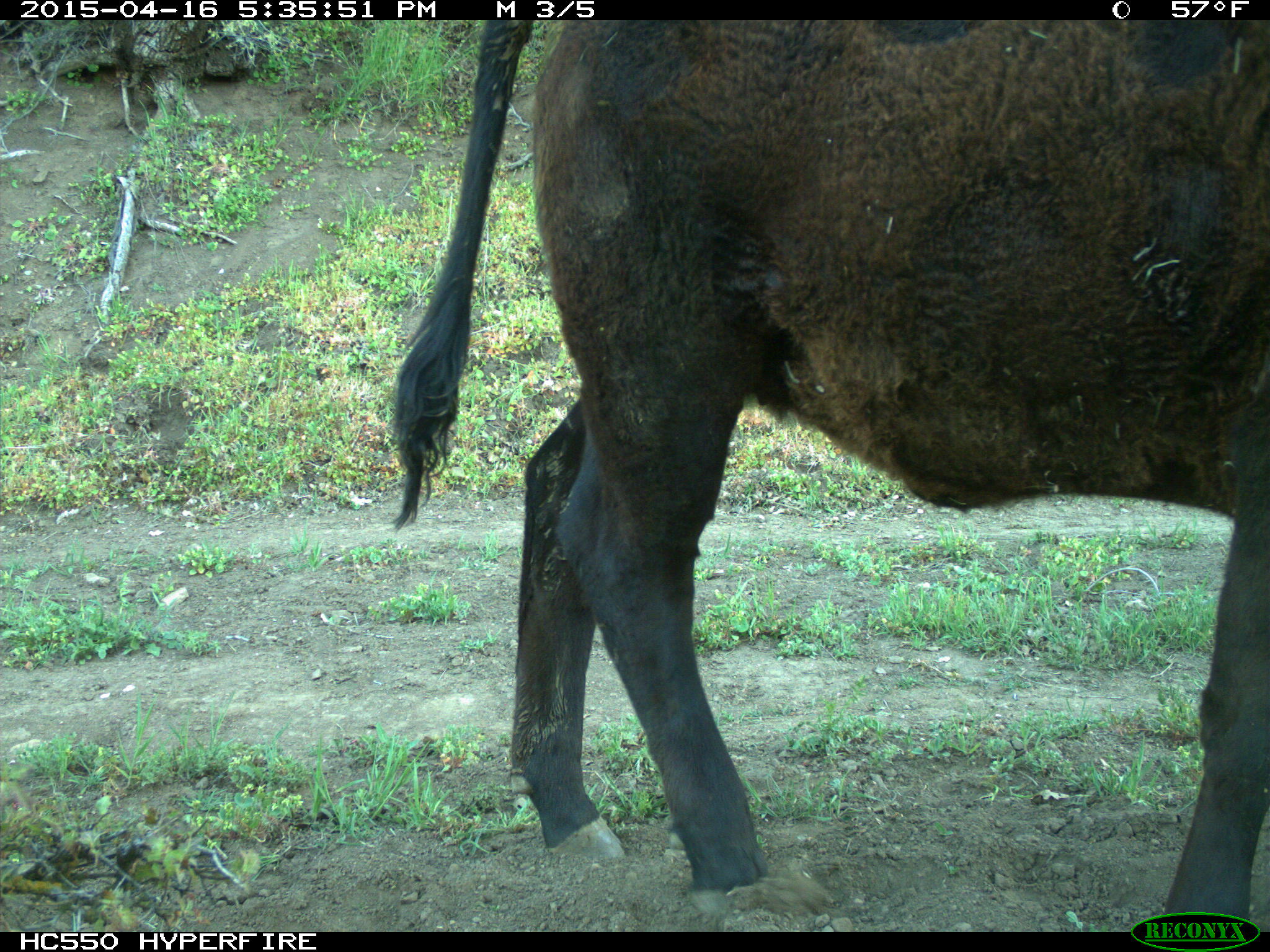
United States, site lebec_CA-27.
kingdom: Animalia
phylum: Chordata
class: Mammalia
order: Artiodactyla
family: Bovidae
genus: Bos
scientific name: Bos taurus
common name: domestic cow